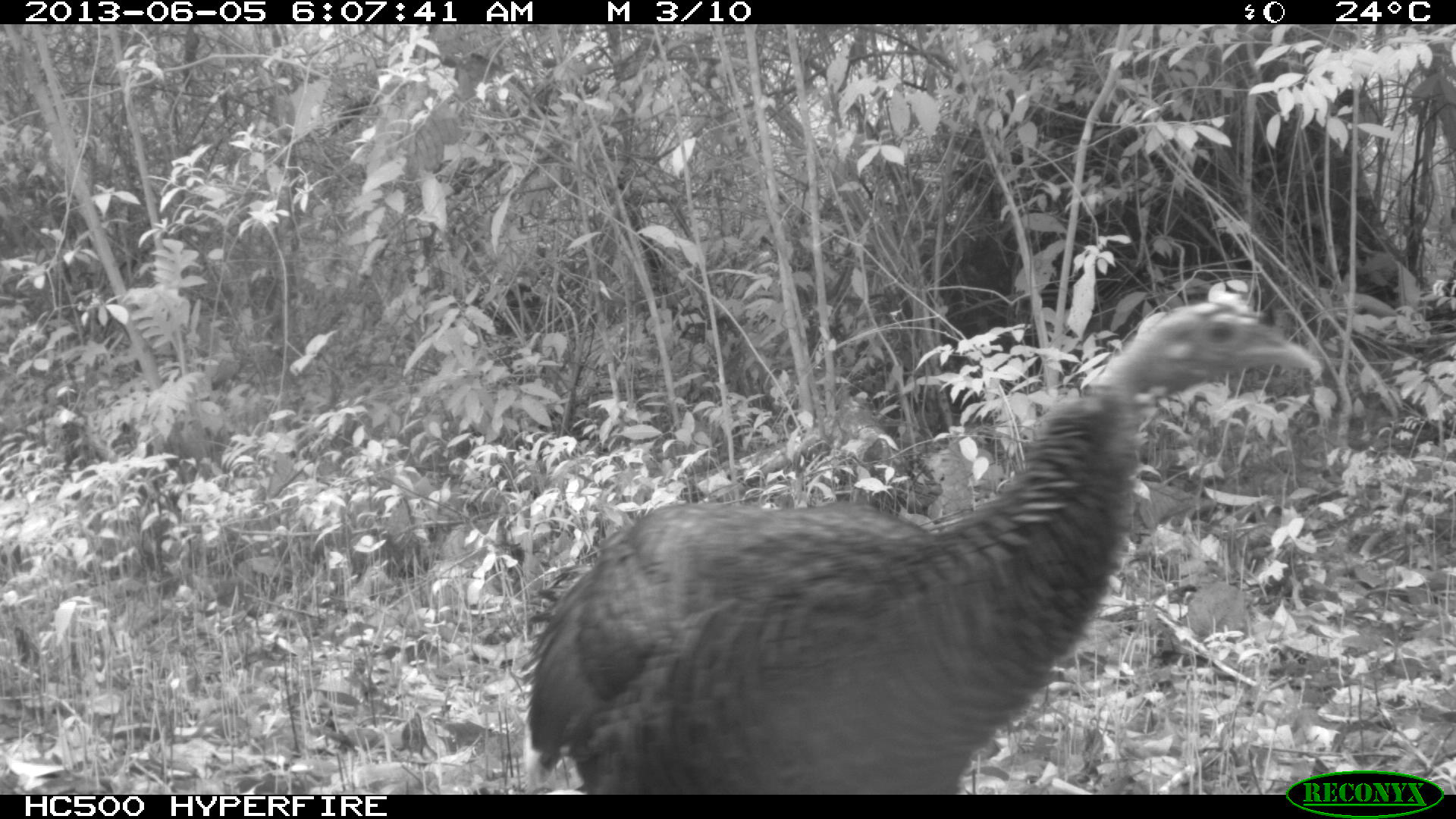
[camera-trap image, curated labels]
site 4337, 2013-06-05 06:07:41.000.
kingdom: Animalia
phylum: Chordata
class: Aves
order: Galliformes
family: Phasianidae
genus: Meleagris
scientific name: Meleagris ocellata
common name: ocellated turkey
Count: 1.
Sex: female.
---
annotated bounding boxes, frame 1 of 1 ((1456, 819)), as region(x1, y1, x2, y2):
meleagris ocellata: region(518, 295, 1319, 794)